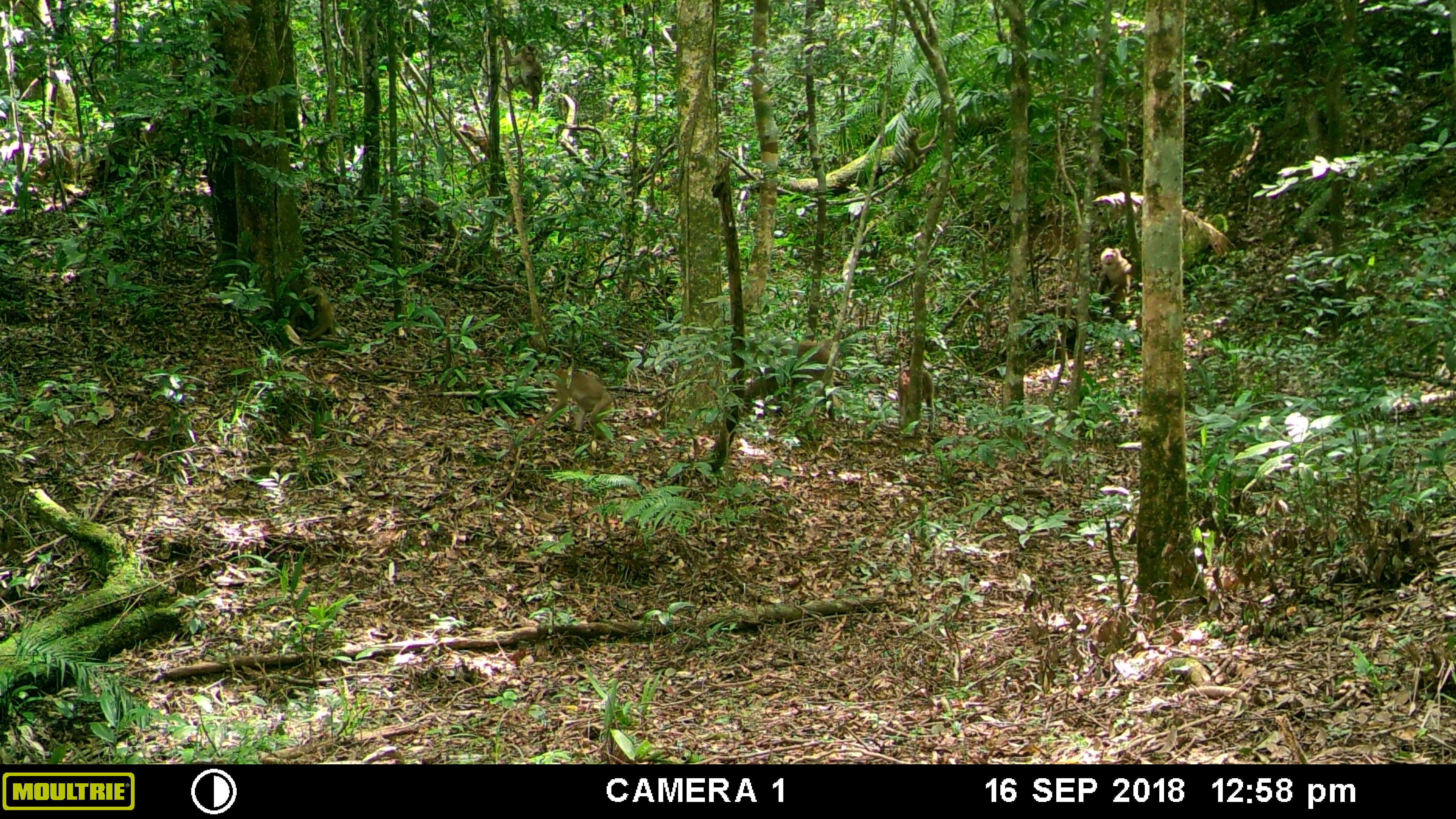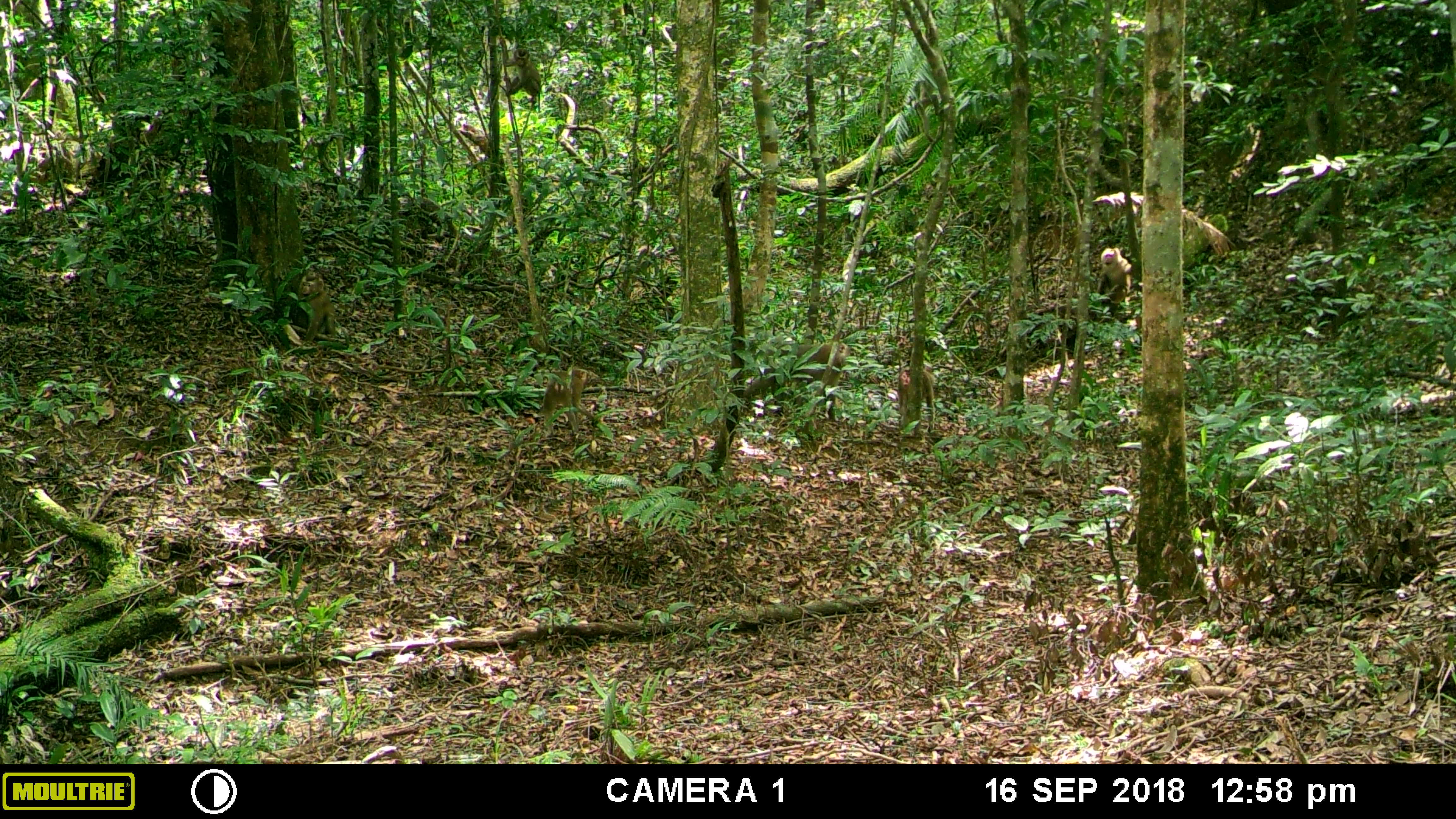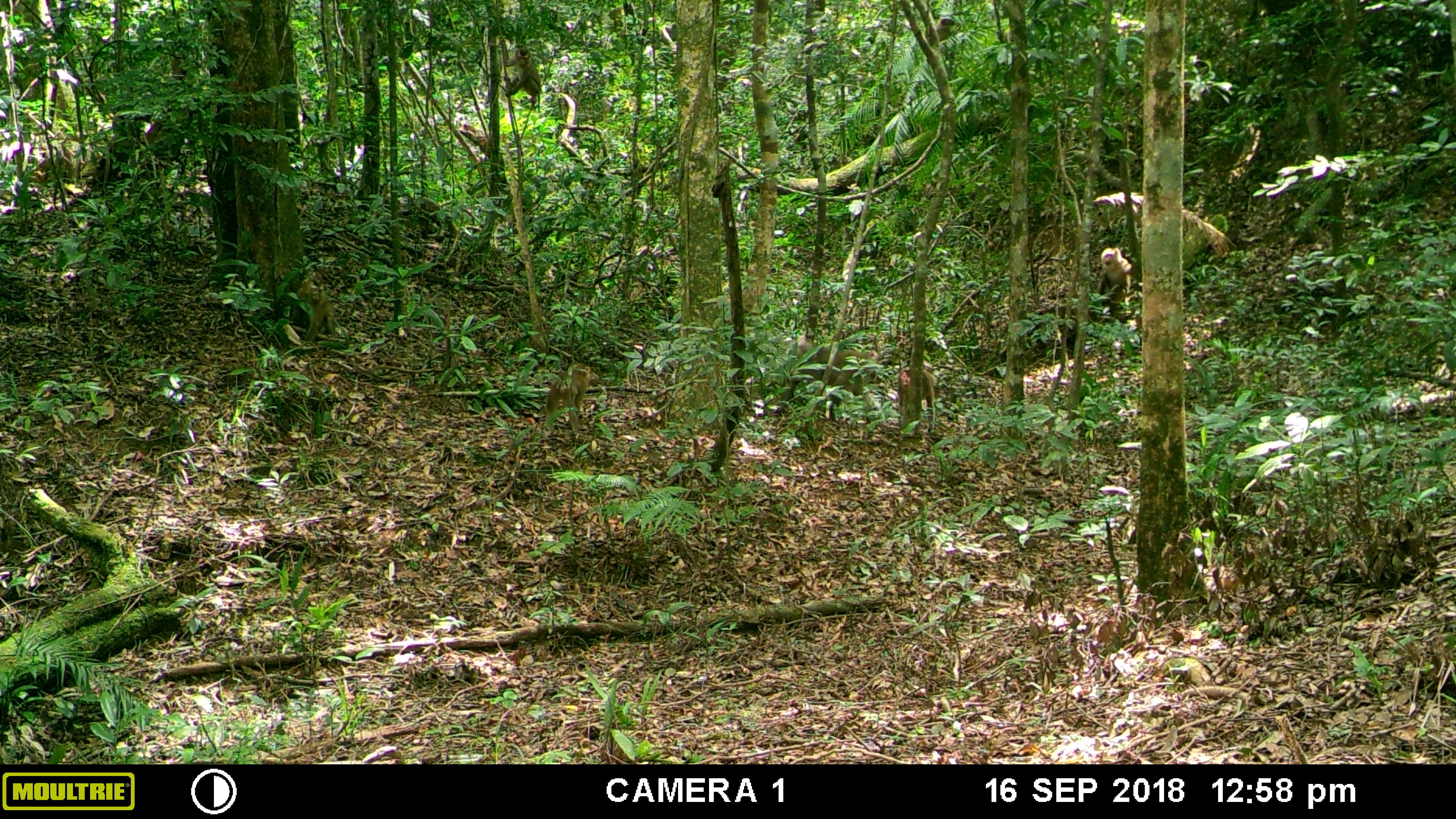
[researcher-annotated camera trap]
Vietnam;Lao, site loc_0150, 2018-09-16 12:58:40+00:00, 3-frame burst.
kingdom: Animalia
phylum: Chordata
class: Mammalia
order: Primates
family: Cercopithecidae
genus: Macaca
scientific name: Macaca arctoides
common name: stump-tailed macaque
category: stump tailed macaque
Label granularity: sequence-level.